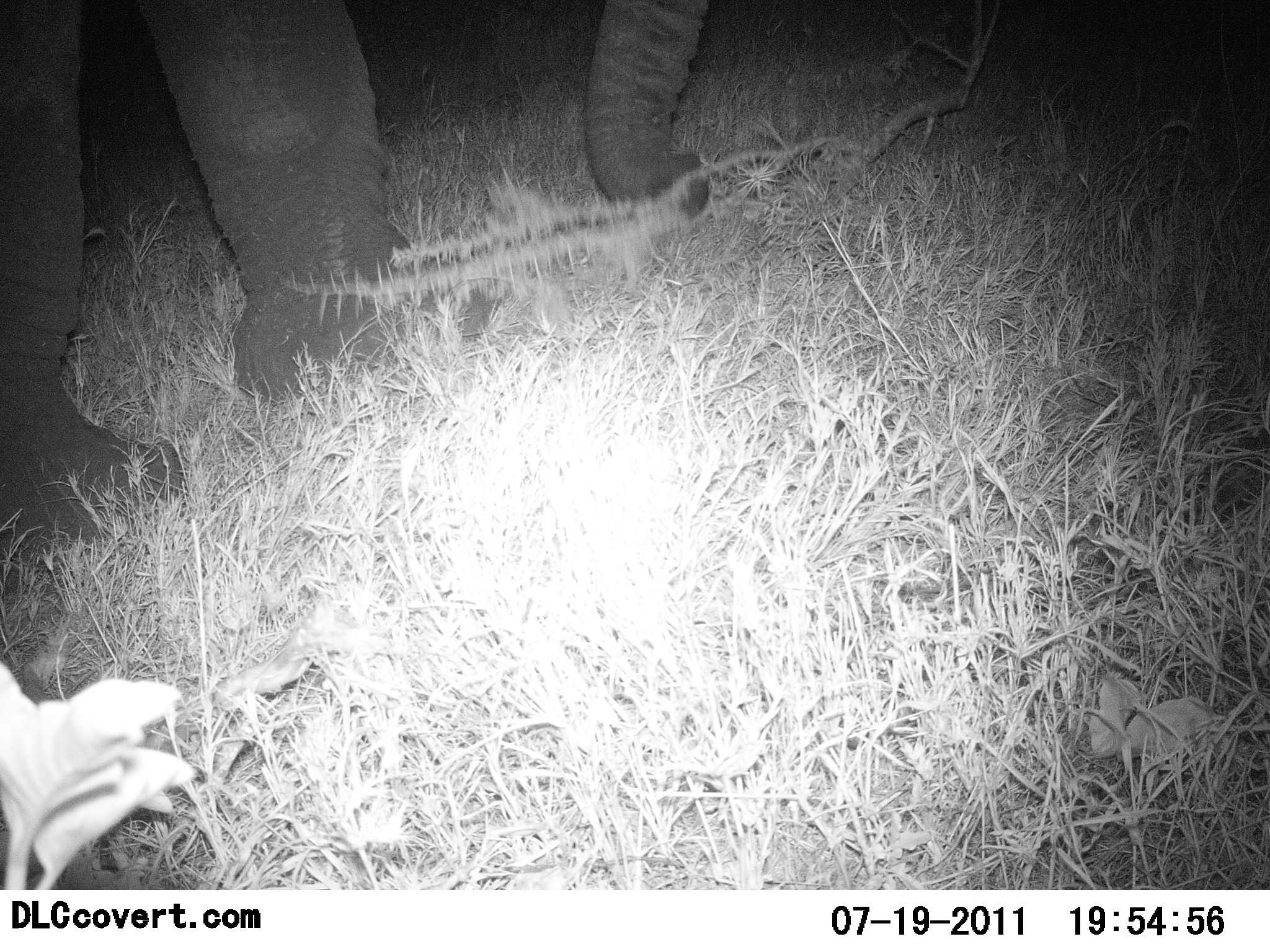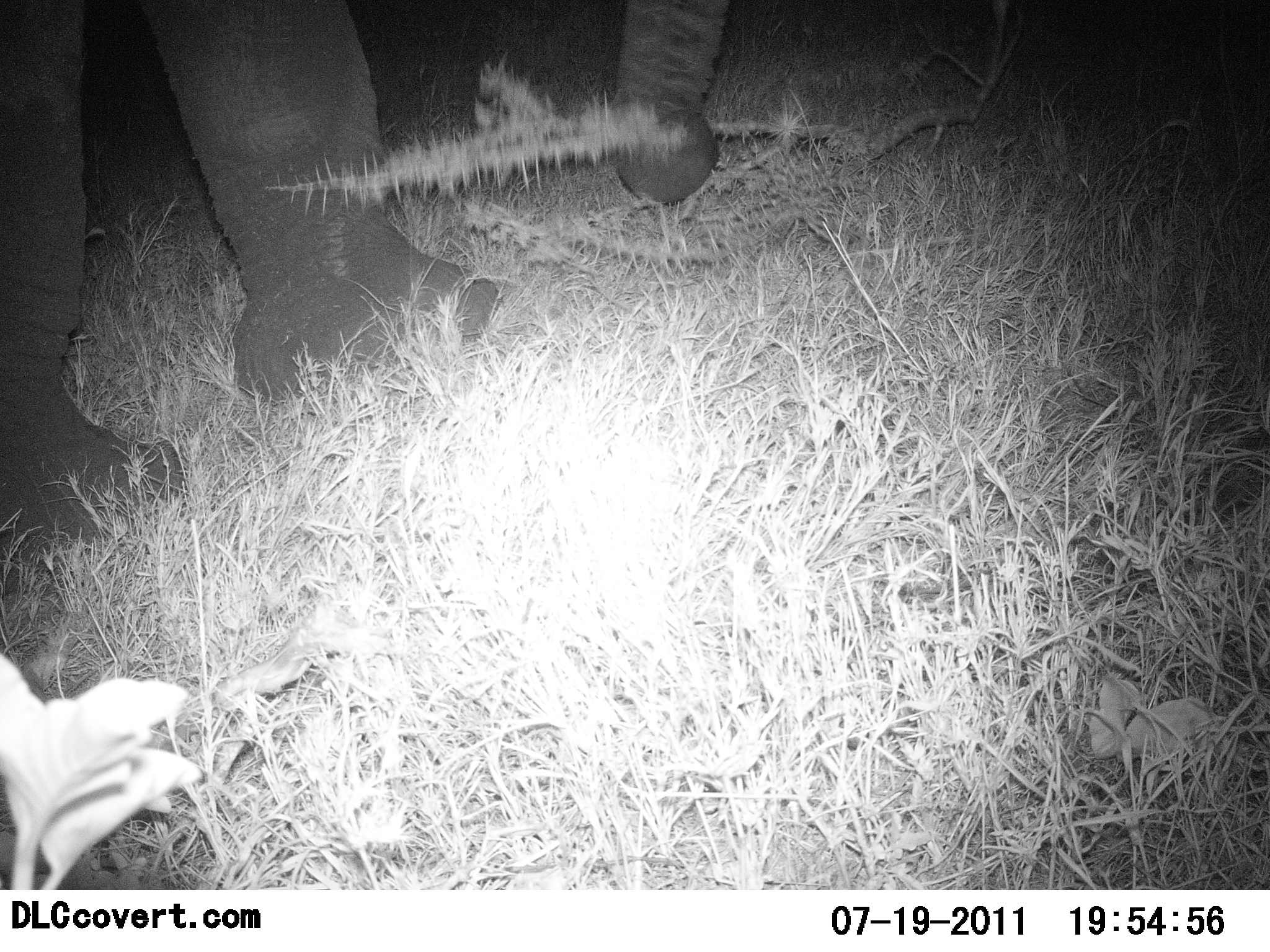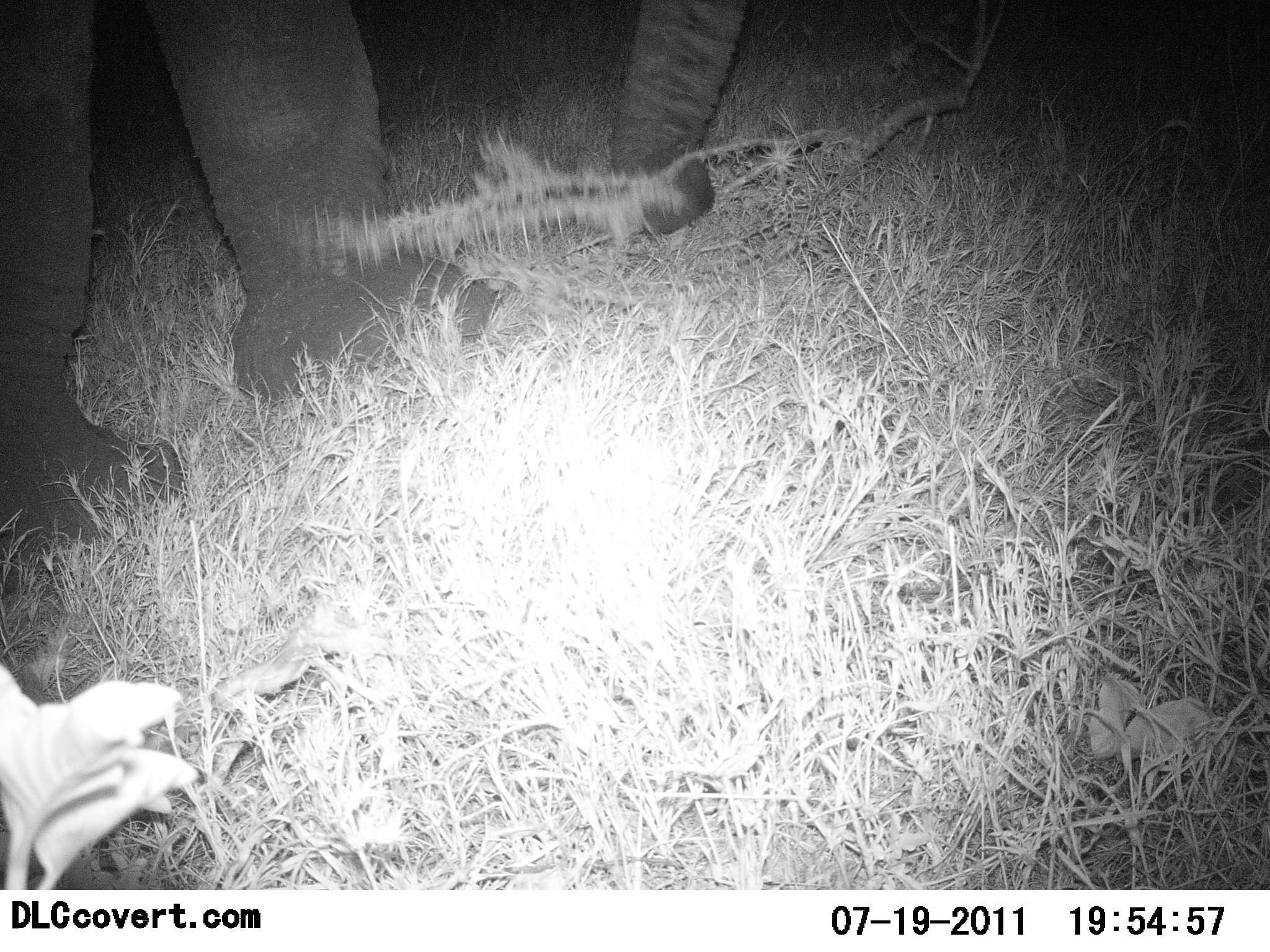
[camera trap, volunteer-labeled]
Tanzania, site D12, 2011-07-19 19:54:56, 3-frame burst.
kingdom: Animalia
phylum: Chordata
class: Mammalia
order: Proboscidea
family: Elephantidae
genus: Loxodonta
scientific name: Loxodonta africana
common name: african bush elephant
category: elephant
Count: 1.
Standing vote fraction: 9%.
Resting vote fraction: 0%.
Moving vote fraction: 18%.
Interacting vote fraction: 0%.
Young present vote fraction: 0%.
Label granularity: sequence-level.